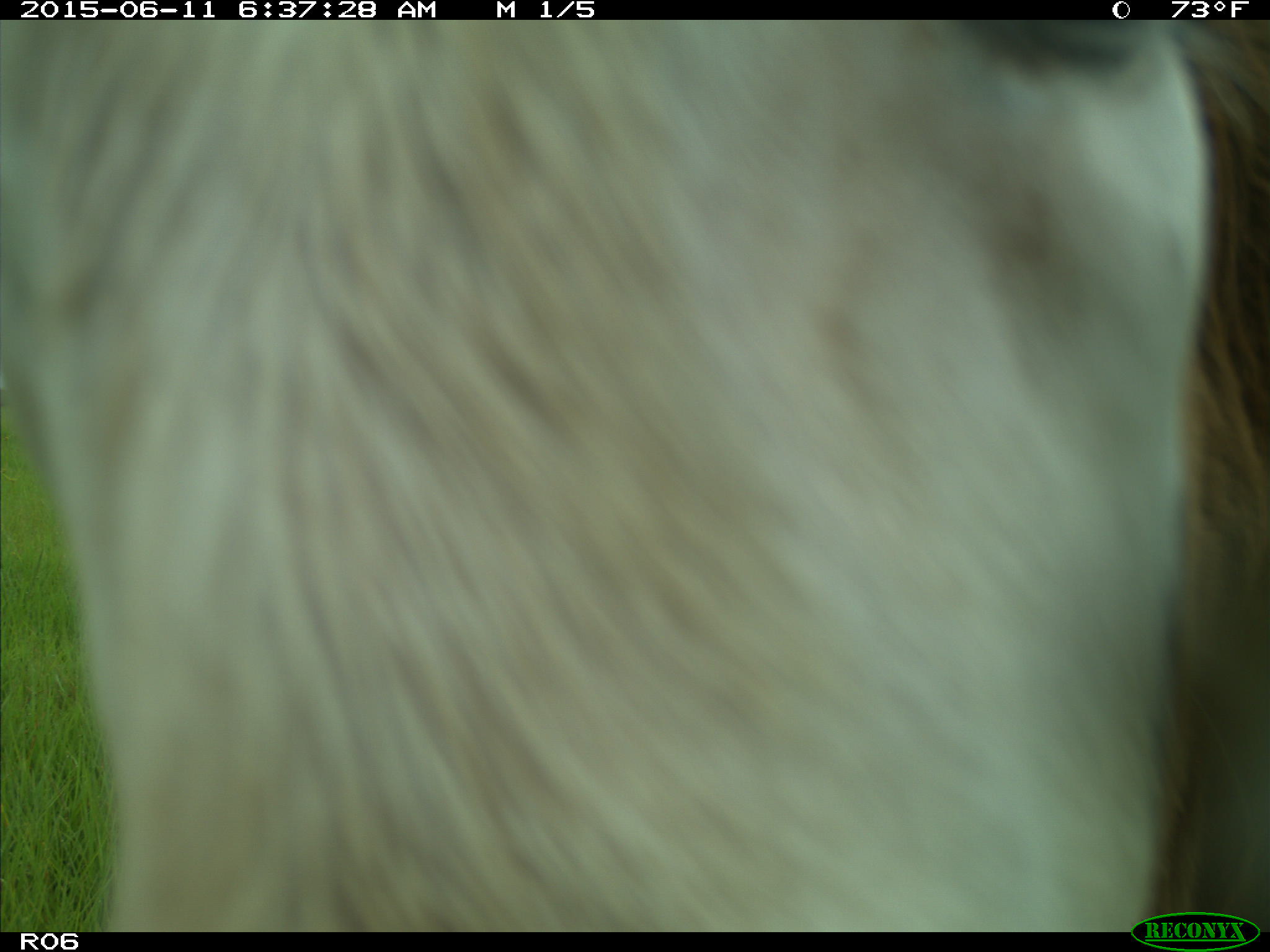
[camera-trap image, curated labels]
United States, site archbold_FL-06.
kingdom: Animalia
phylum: Chordata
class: Mammalia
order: Artiodactyla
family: Bovidae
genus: Bos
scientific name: Bos taurus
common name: domestic cow